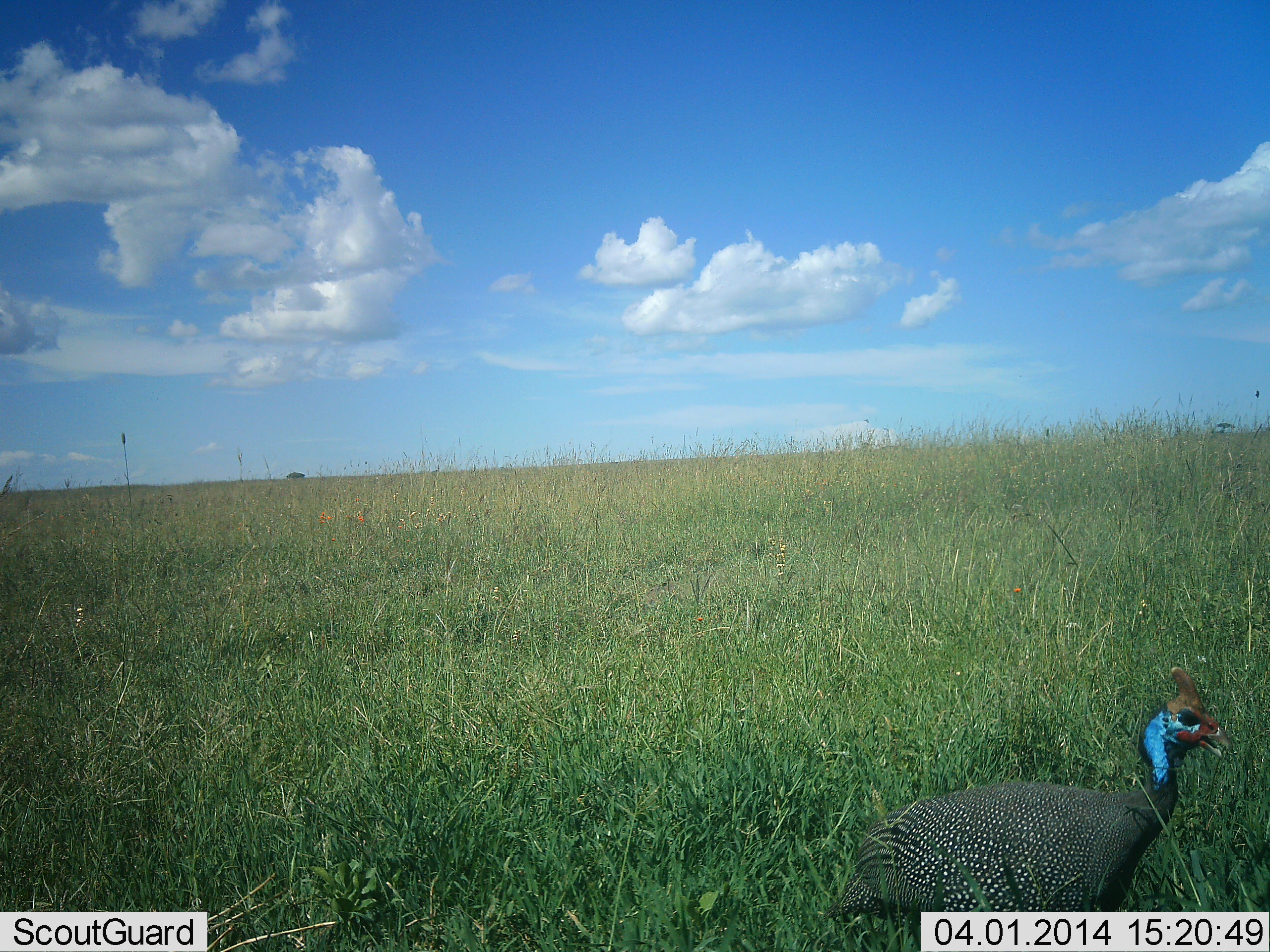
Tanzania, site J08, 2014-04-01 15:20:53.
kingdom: Animalia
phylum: Chordata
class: Aves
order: Galliformes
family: Numididae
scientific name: Numididae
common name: guinea fowl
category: guineafowl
Guineafowl (guinea fowl) (Numididae), count 1. Behavior (volunteer vote fractions): standing 70%, resting 0%, moving 30%, interacting 0%. Young present (vote fraction): 0%. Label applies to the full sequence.